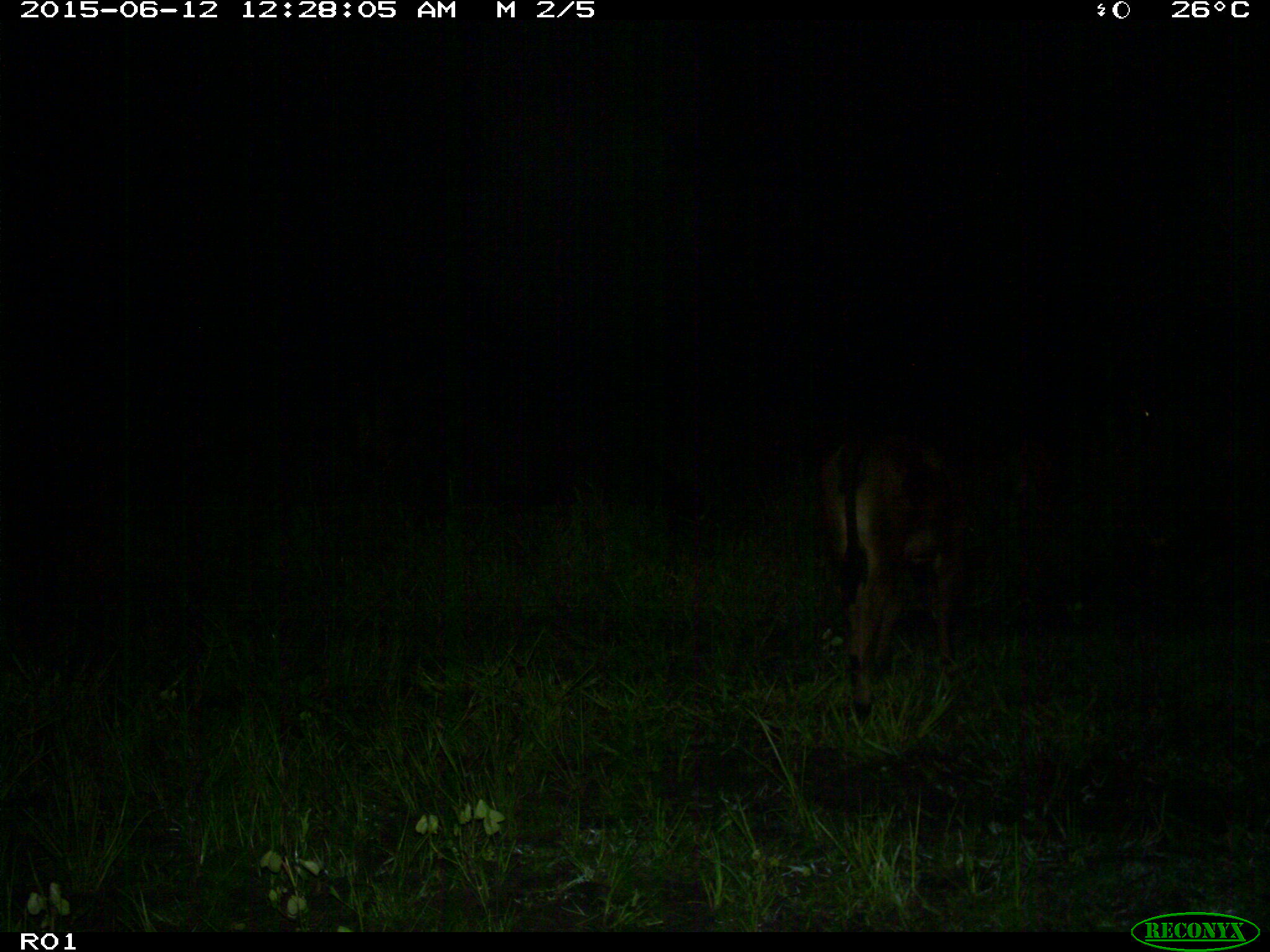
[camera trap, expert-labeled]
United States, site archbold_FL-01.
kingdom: Animalia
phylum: Chordata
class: Mammalia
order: Artiodactyla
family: Bovidae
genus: Bos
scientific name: Bos taurus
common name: domestic cow